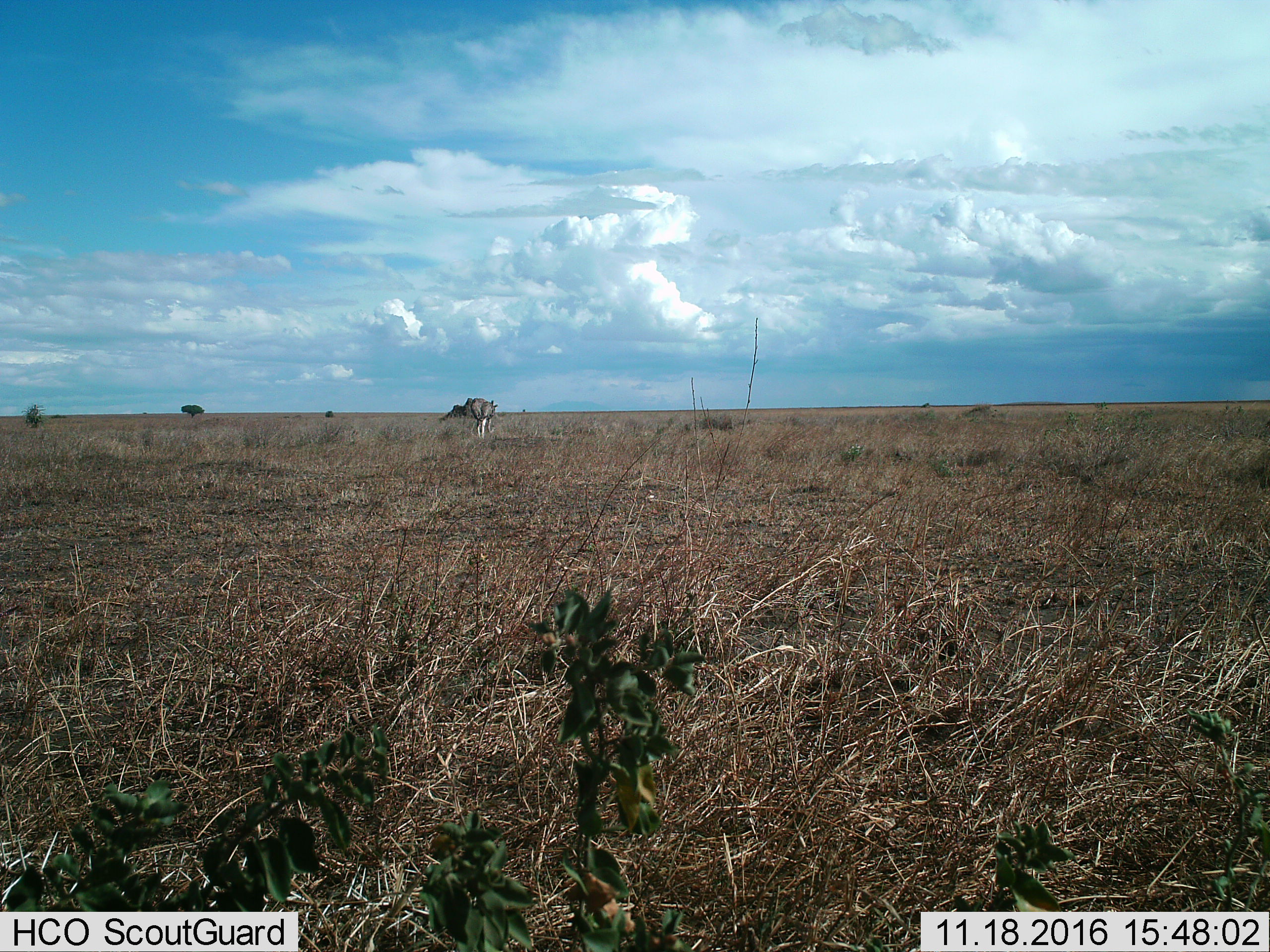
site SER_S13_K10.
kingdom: Animalia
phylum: Chordata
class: Aves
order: Struthioniformes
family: Struthionidae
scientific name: Struthionidae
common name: ostrich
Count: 1.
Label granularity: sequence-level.